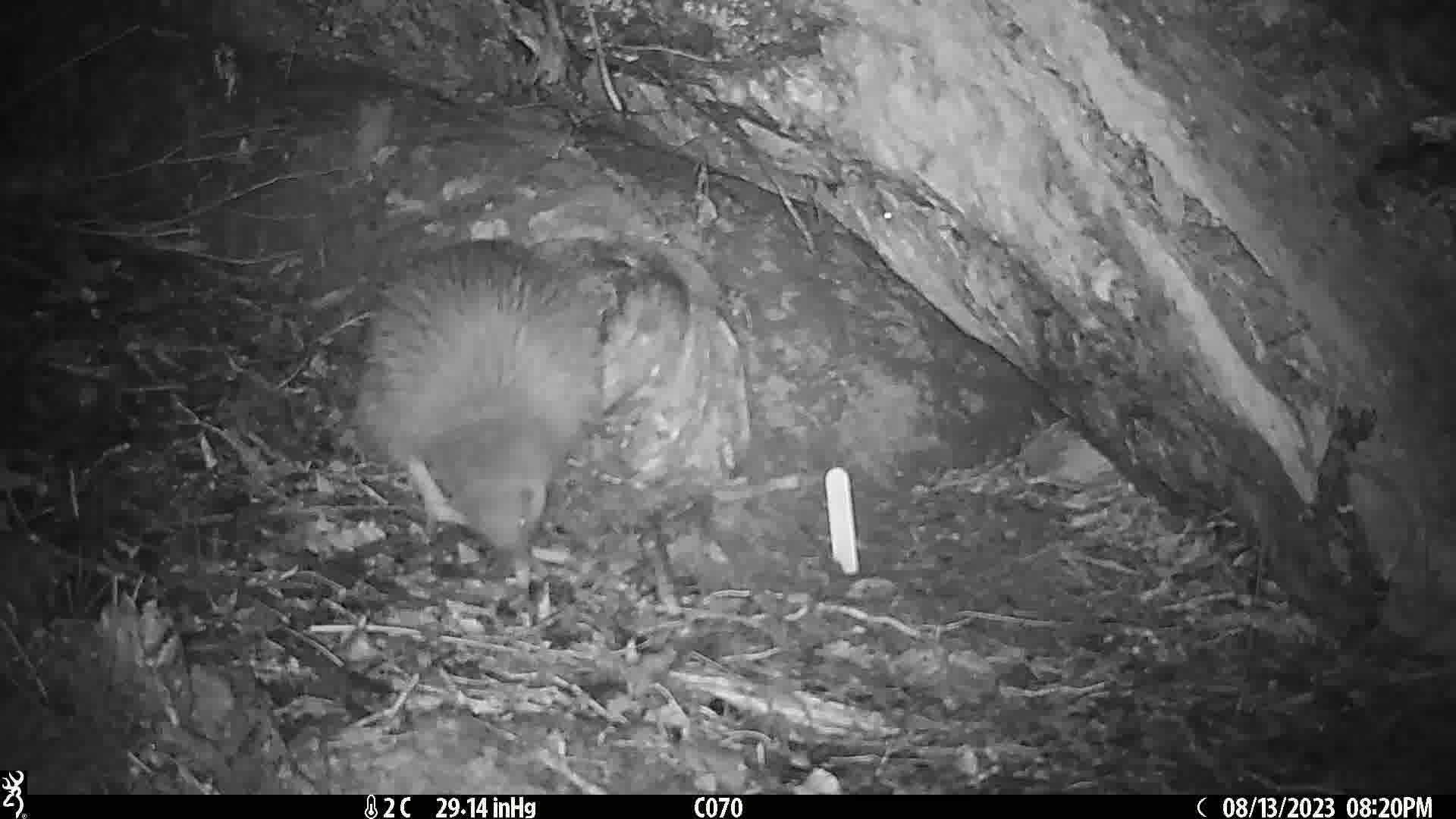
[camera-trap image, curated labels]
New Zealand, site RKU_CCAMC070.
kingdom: Animalia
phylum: Chordata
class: Aves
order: Apterygiformes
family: Apterygidae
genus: Apteryx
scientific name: Apteryx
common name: kiwi